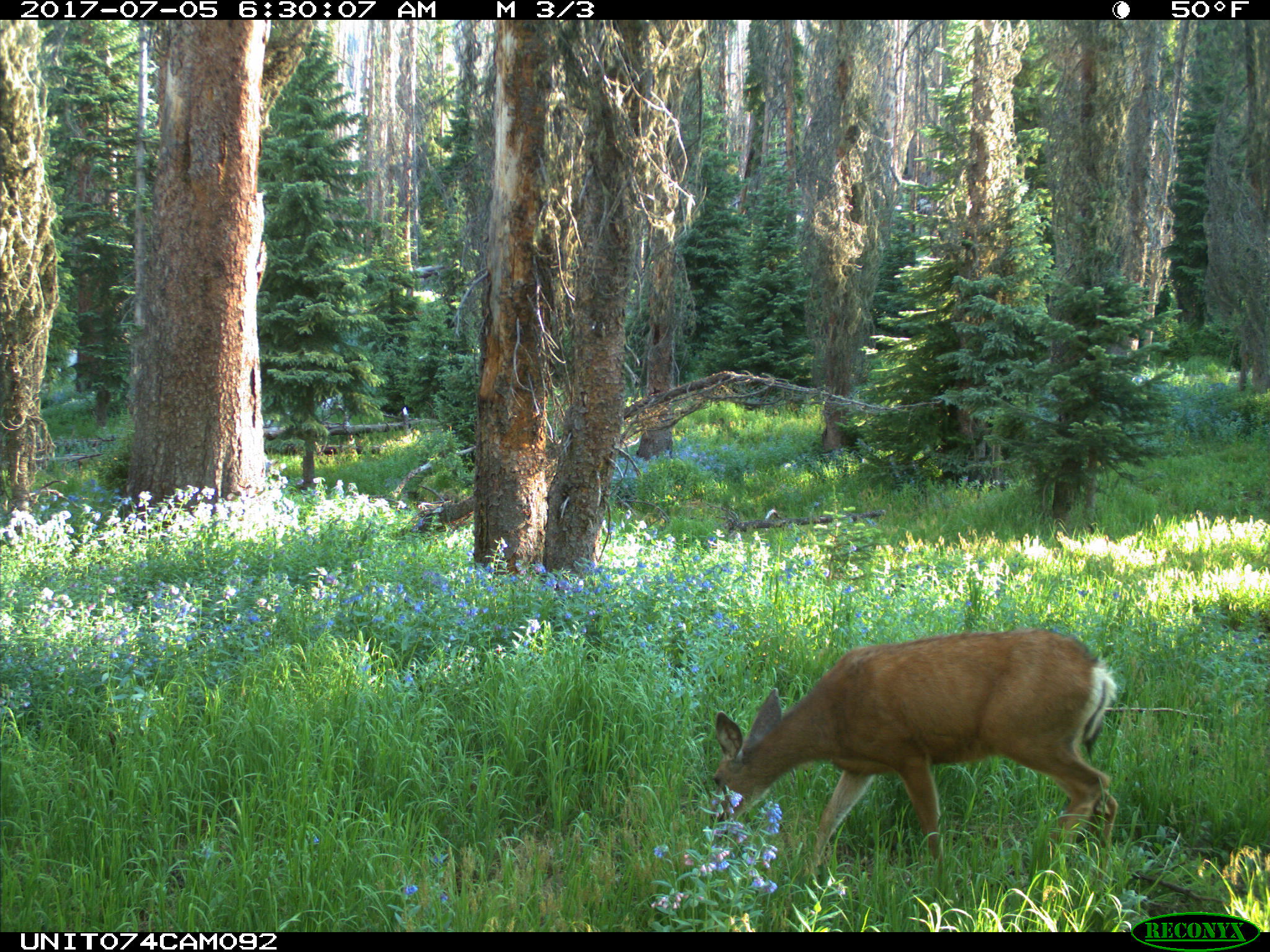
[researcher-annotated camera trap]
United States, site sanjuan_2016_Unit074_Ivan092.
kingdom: Animalia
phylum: Chordata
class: Mammalia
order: Artiodactyla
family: Cervidae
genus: Odocoileus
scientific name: Odocoileus hemionus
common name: mule deer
Odocoileus hemionus (mule deer).